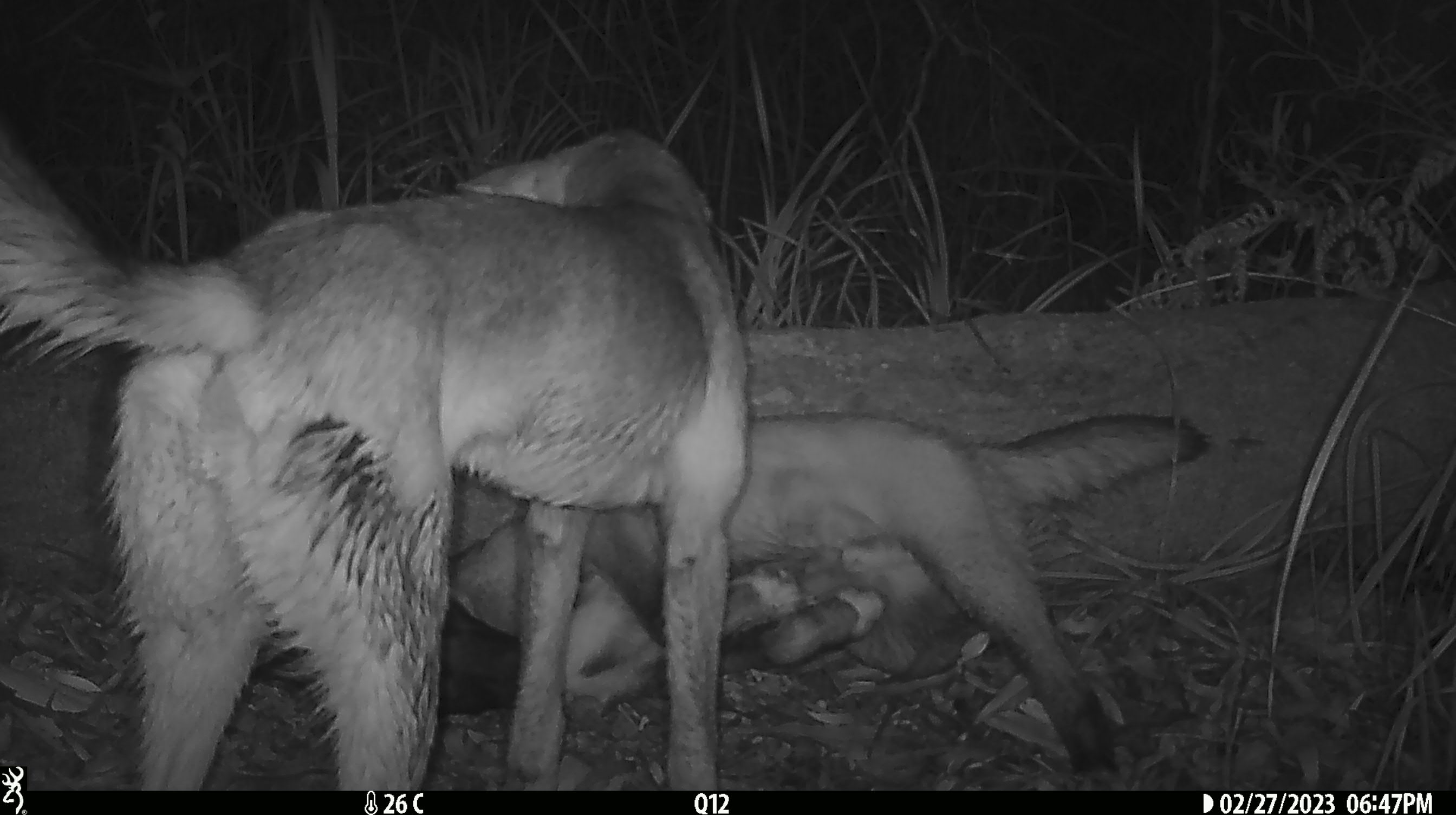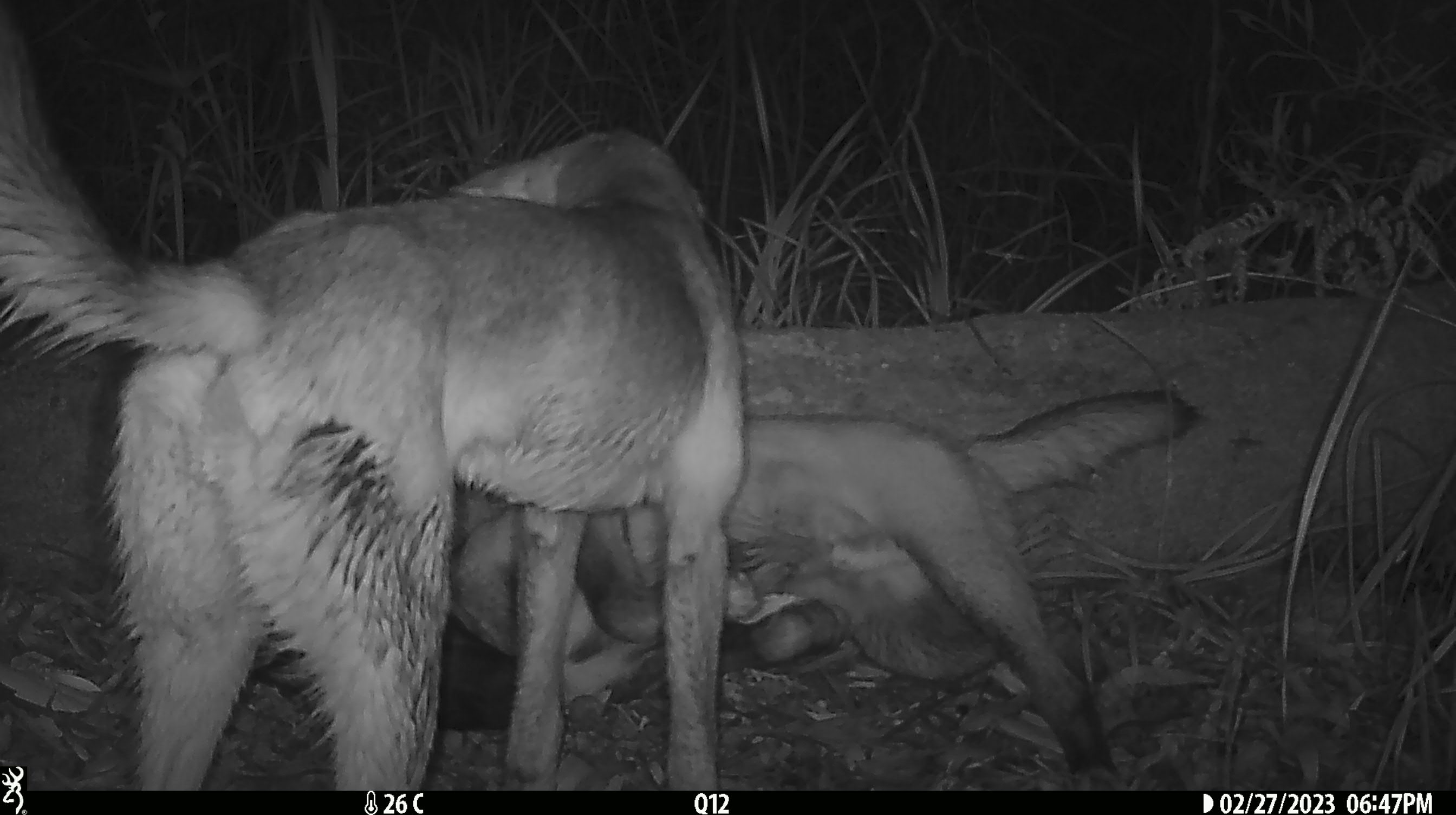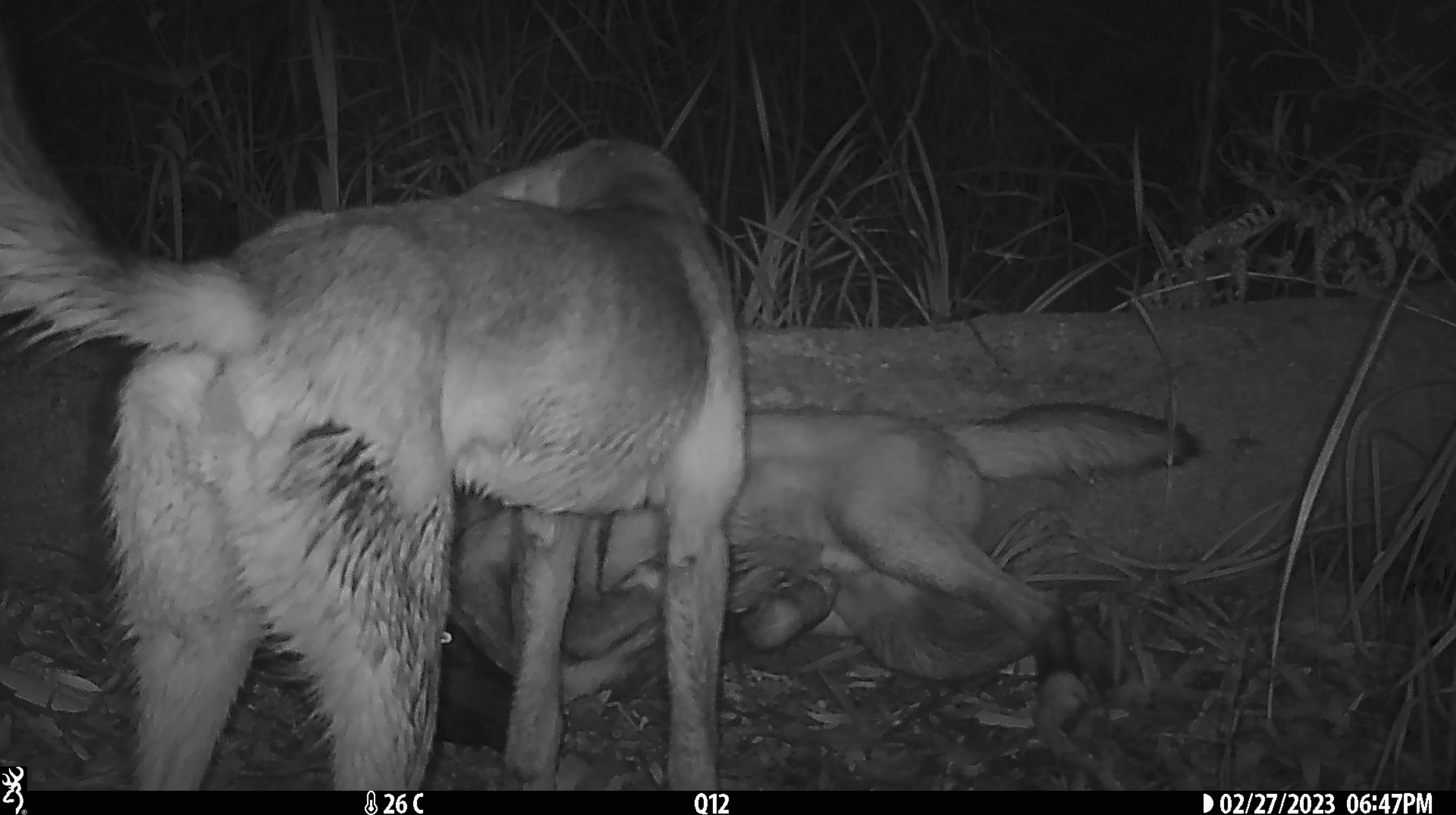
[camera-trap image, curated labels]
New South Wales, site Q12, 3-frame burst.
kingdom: Animalia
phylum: Chordata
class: Mammalia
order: Carnivora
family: Canidae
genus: Canis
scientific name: Canis familiaris dingo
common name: dingo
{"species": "dingo (Canis familiaris dingo)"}